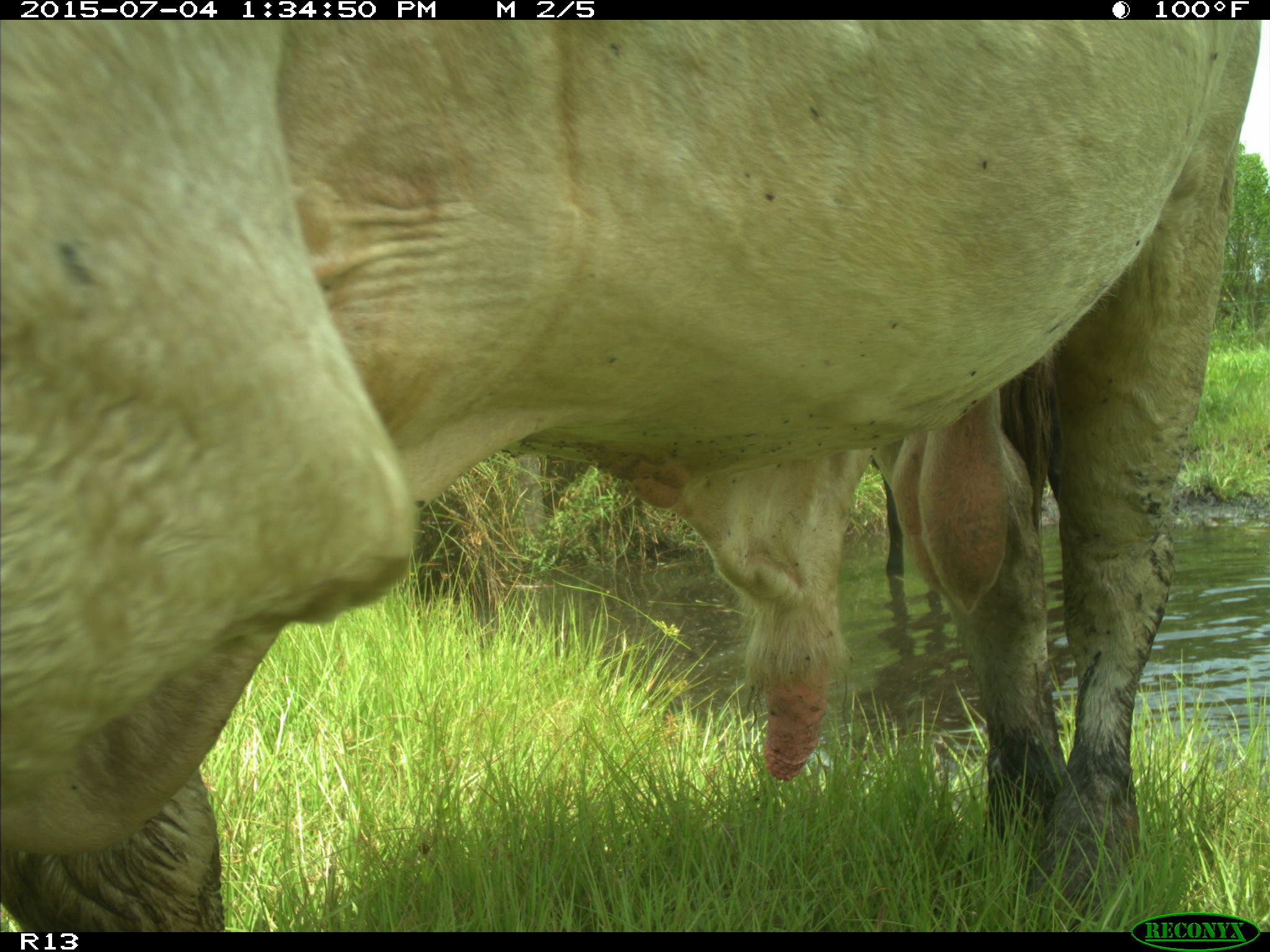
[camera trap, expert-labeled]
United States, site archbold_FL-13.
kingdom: Animalia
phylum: Chordata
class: Mammalia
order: Artiodactyla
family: Bovidae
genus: Bos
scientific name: Bos taurus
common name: domestic cow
Bos taurus (domestic cow).